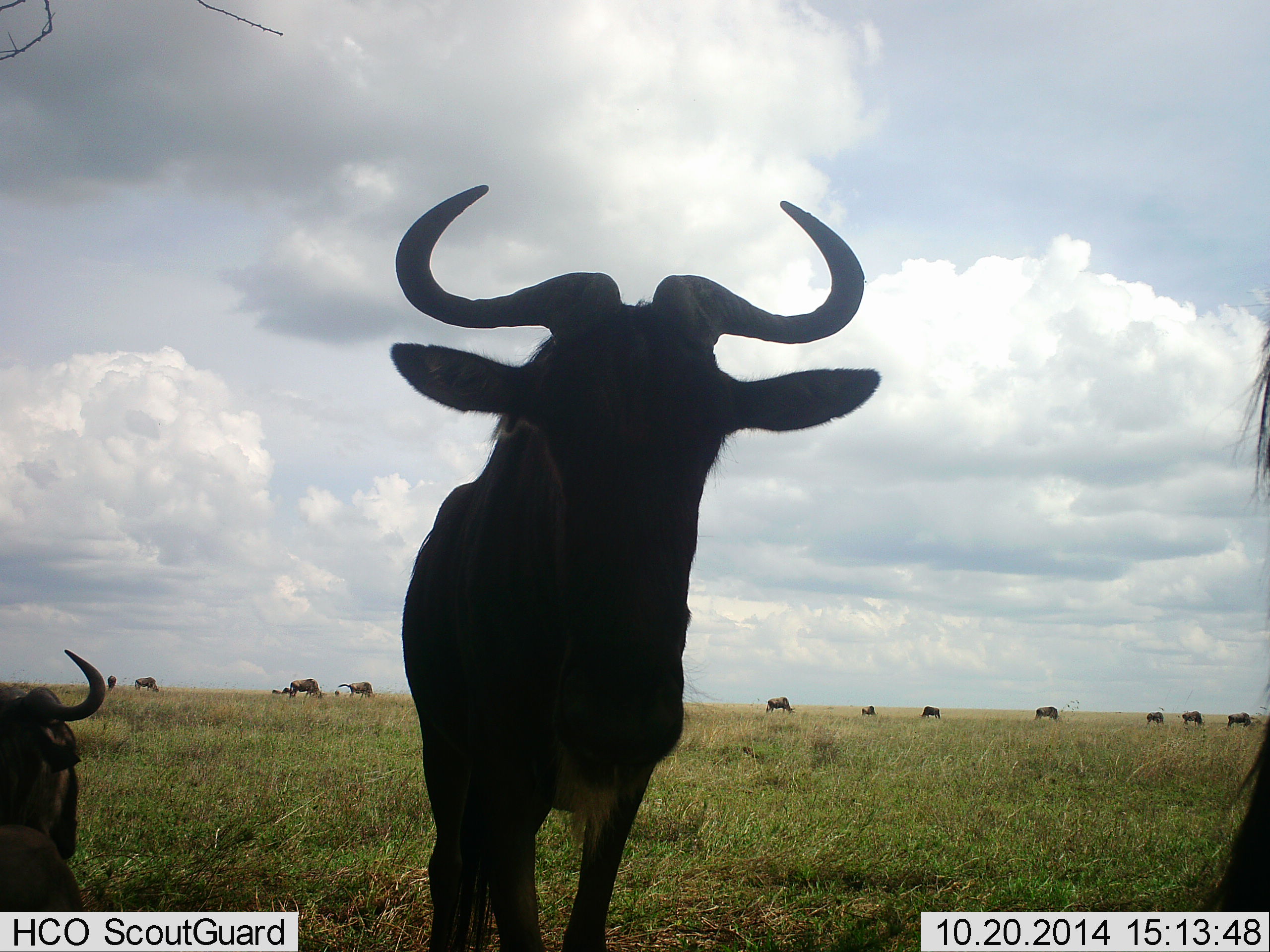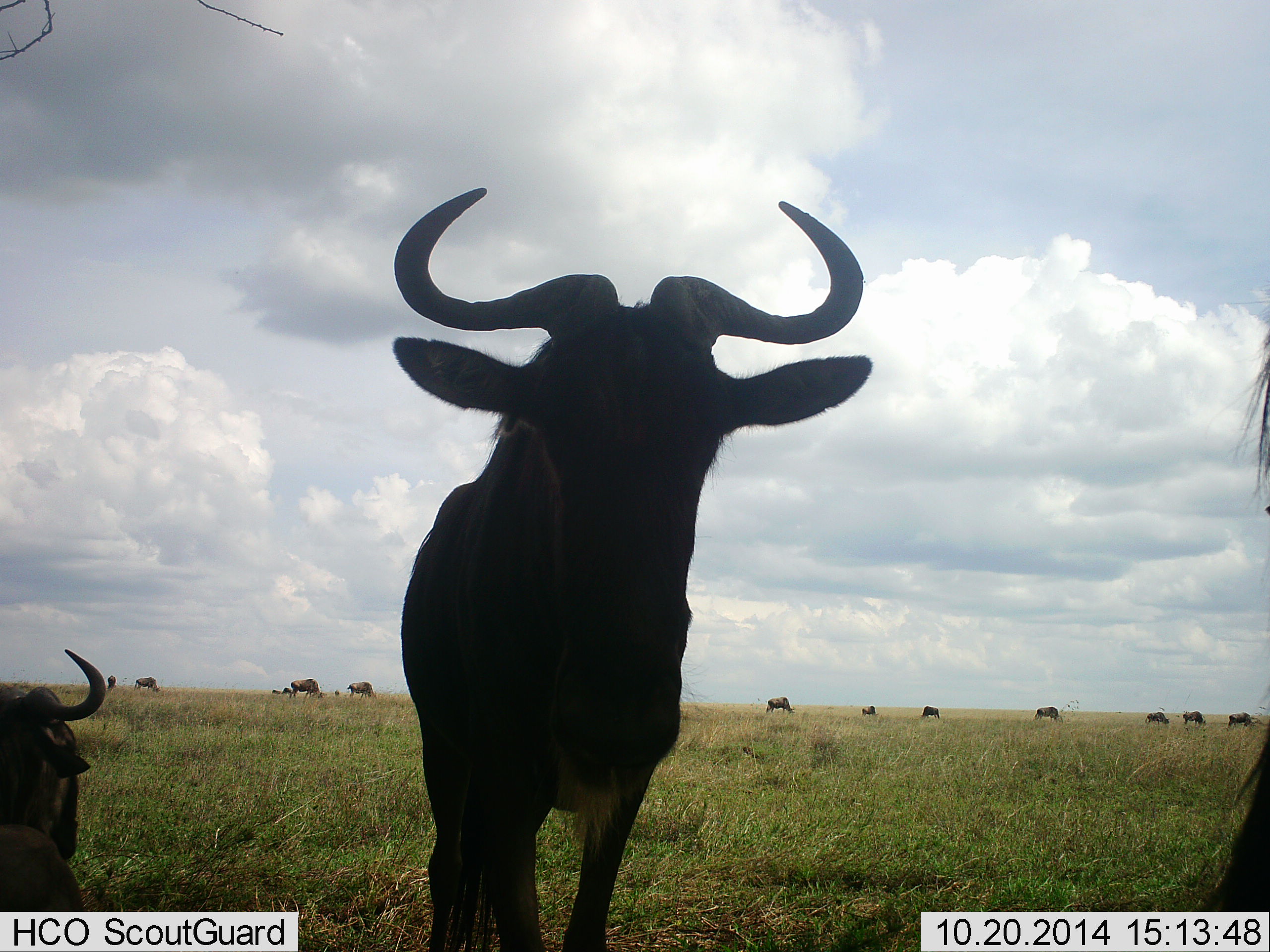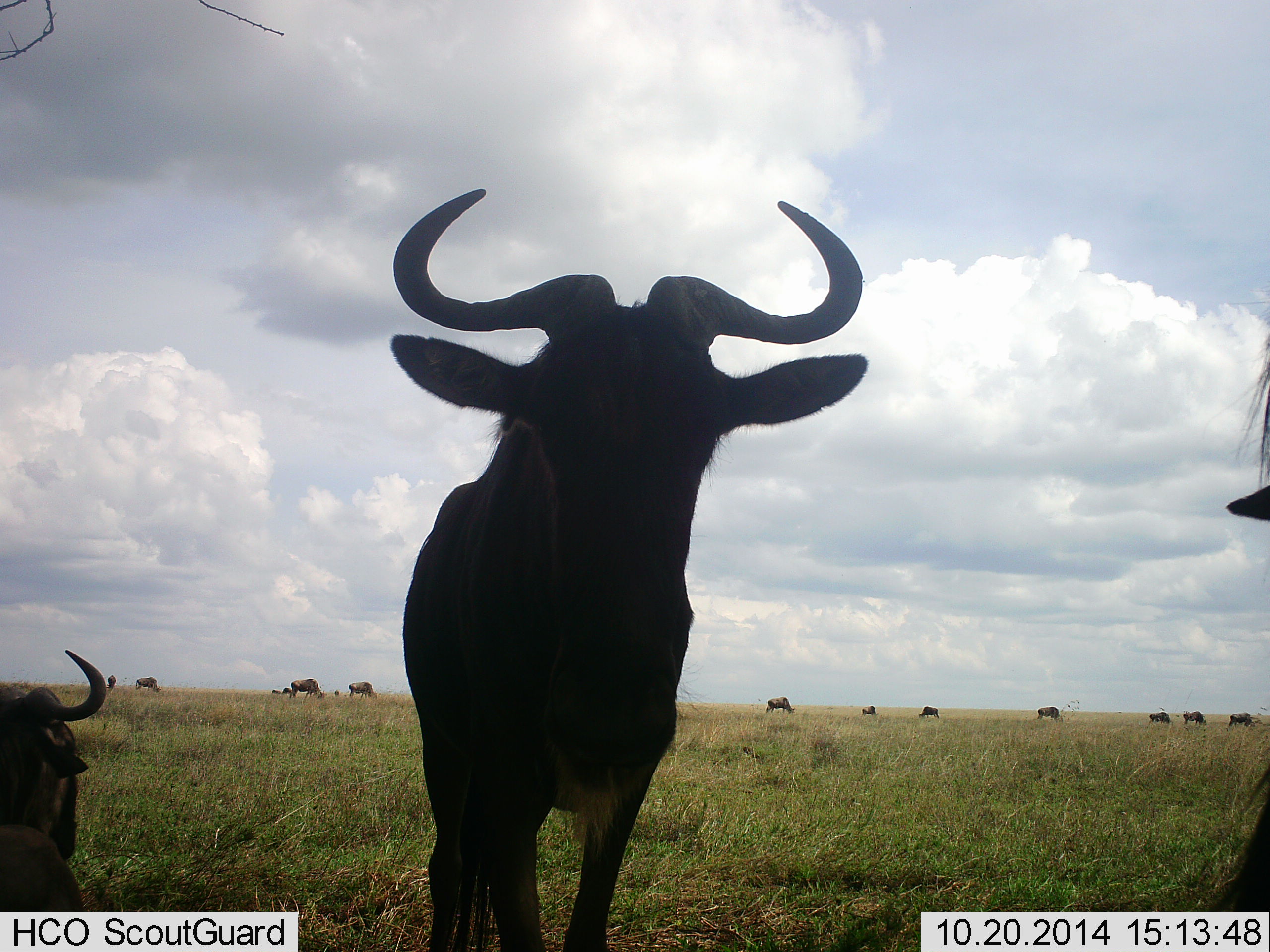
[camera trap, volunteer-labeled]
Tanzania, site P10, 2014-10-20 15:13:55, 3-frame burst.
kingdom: Animalia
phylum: Chordata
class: Mammalia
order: Artiodactyla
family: Bovidae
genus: Connochaetes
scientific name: Connochaetes taurinus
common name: blue wildebeest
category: wildebeest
Wildebeest (blue wildebeest) (Connochaetes taurinus), count 11-50. Behavior (volunteer vote fractions): standing 60%, resting 60%, moving 30%, interacting 0%. Young present (vote fraction): 0%. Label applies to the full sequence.